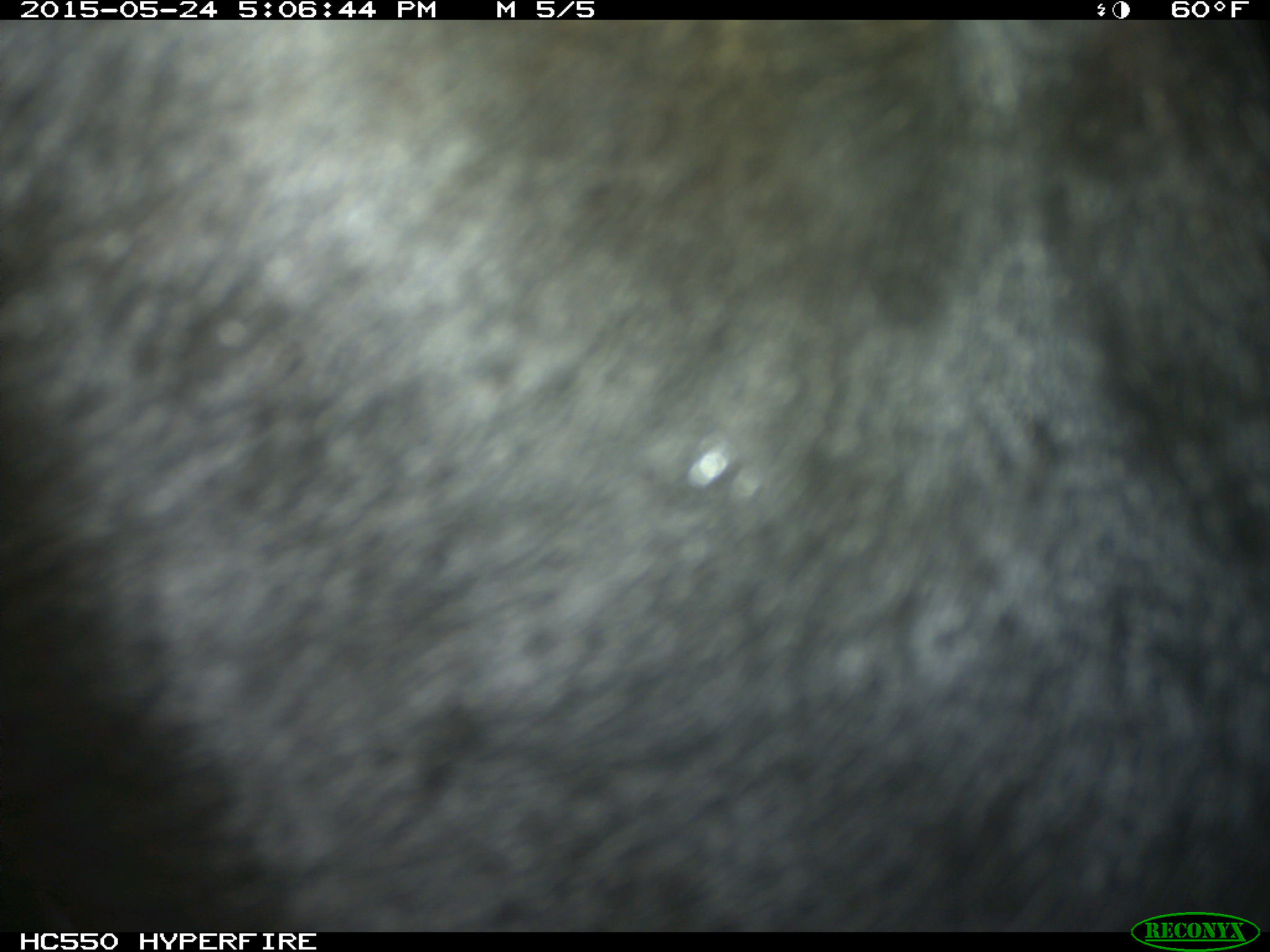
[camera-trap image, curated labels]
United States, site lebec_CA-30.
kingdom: Animalia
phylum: Chordata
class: Mammalia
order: Artiodactyla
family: Bovidae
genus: Bos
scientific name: Bos taurus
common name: domestic cow